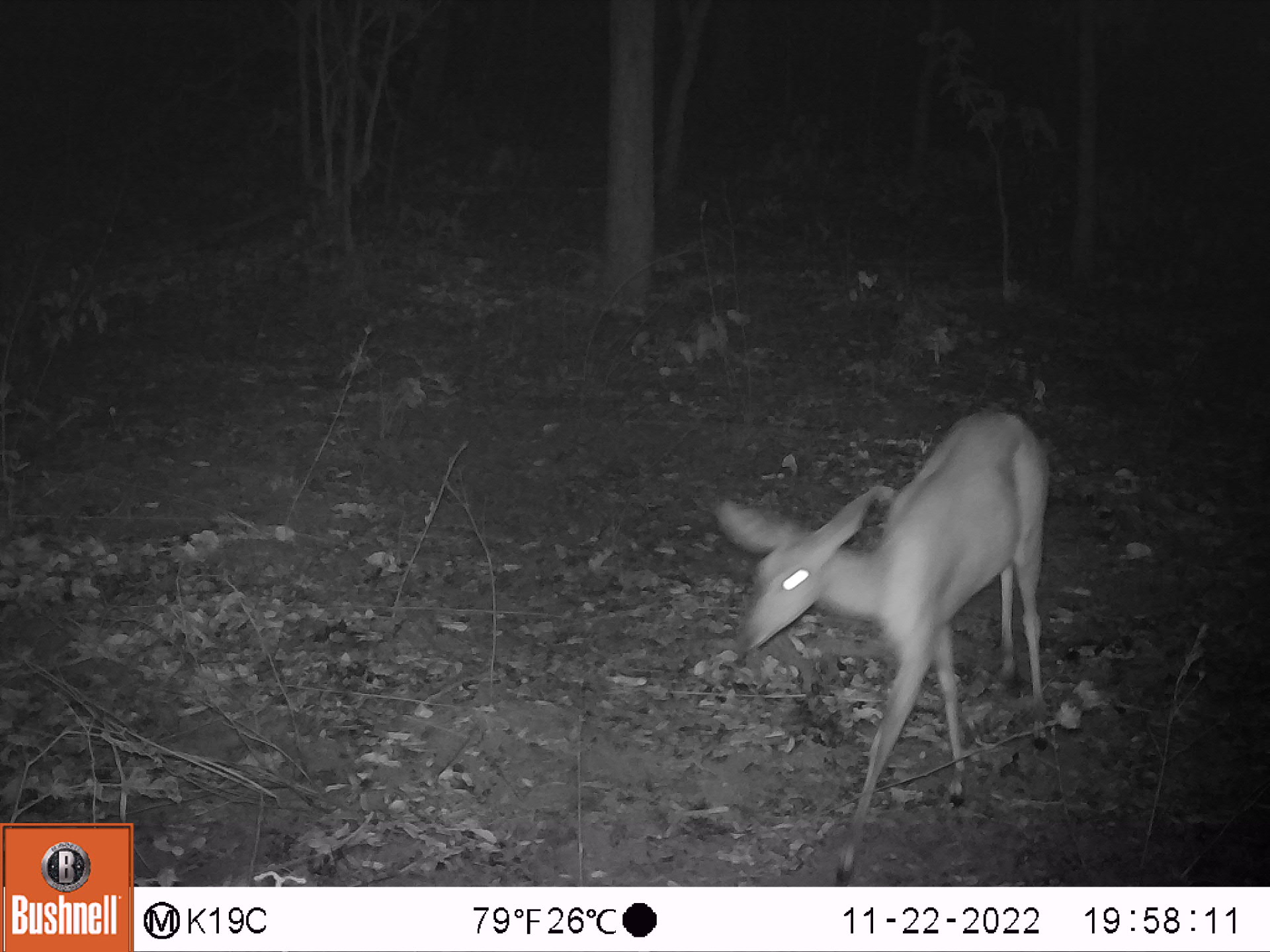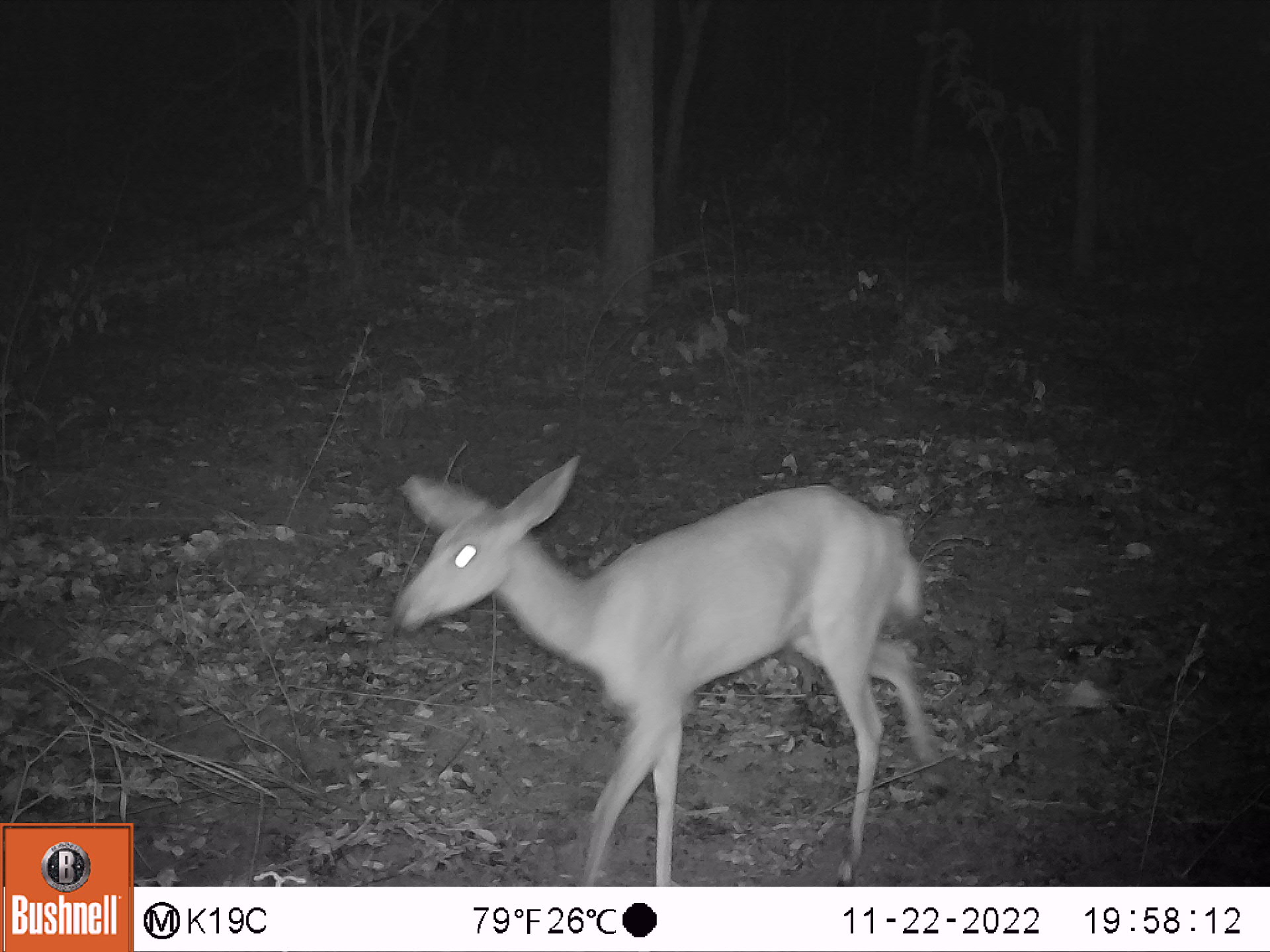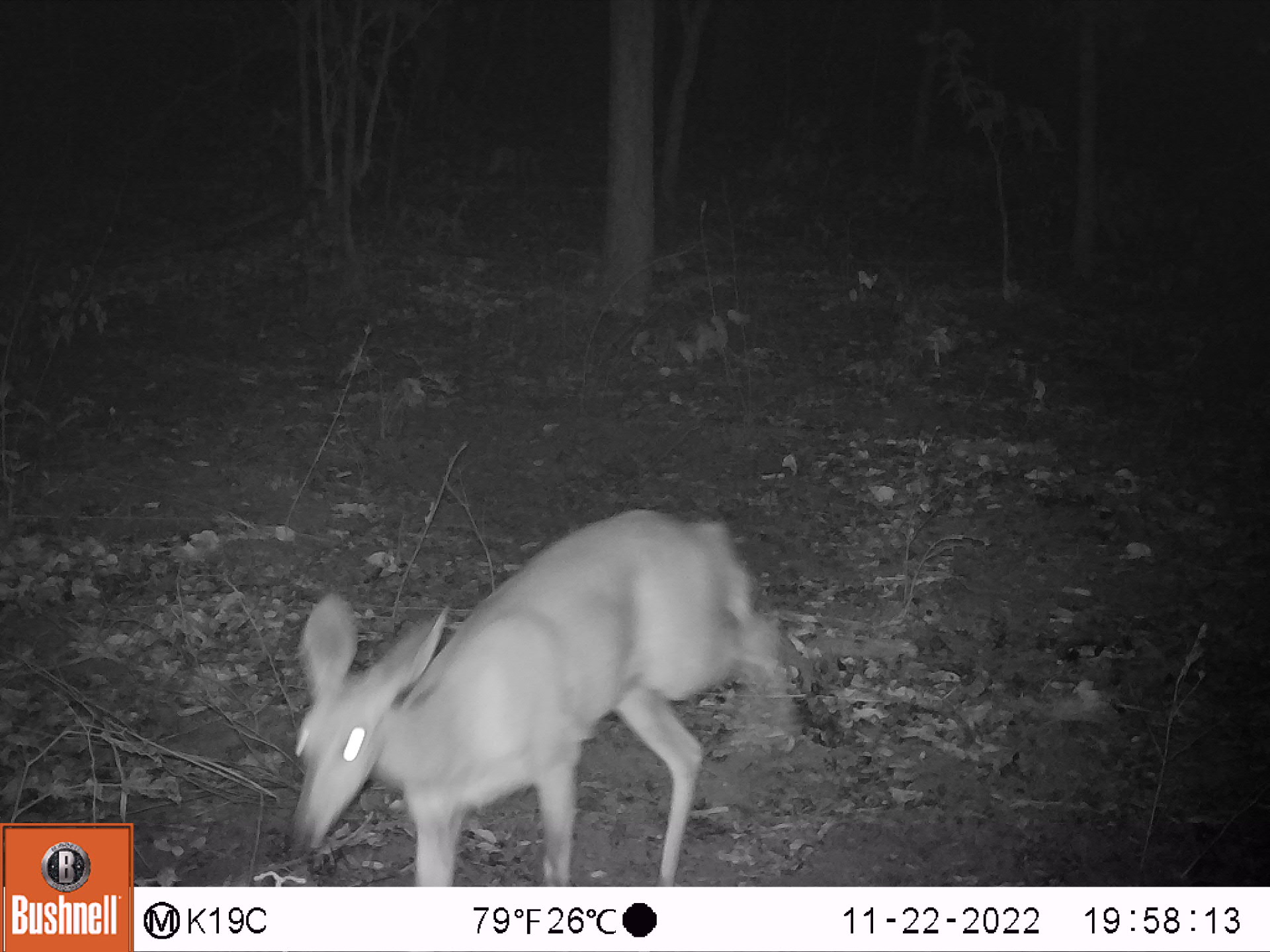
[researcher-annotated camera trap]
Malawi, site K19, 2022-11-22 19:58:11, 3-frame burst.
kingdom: Animalia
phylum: Chordata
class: Mammalia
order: Artiodactyla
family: Bovidae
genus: Tragelaphus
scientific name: Tragelaphus sylvaticus sylvaticus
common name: cape bushbuck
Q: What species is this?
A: Cape bushbuck (Tragelaphus sylvaticus sylvaticus).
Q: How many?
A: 1.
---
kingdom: Animalia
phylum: Chordata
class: Mammalia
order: Artiodactyla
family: Bovidae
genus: Redunca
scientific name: Redunca arundinum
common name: southern reedbuck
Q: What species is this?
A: Southern reedbuck (Redunca arundinum).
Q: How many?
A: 1.